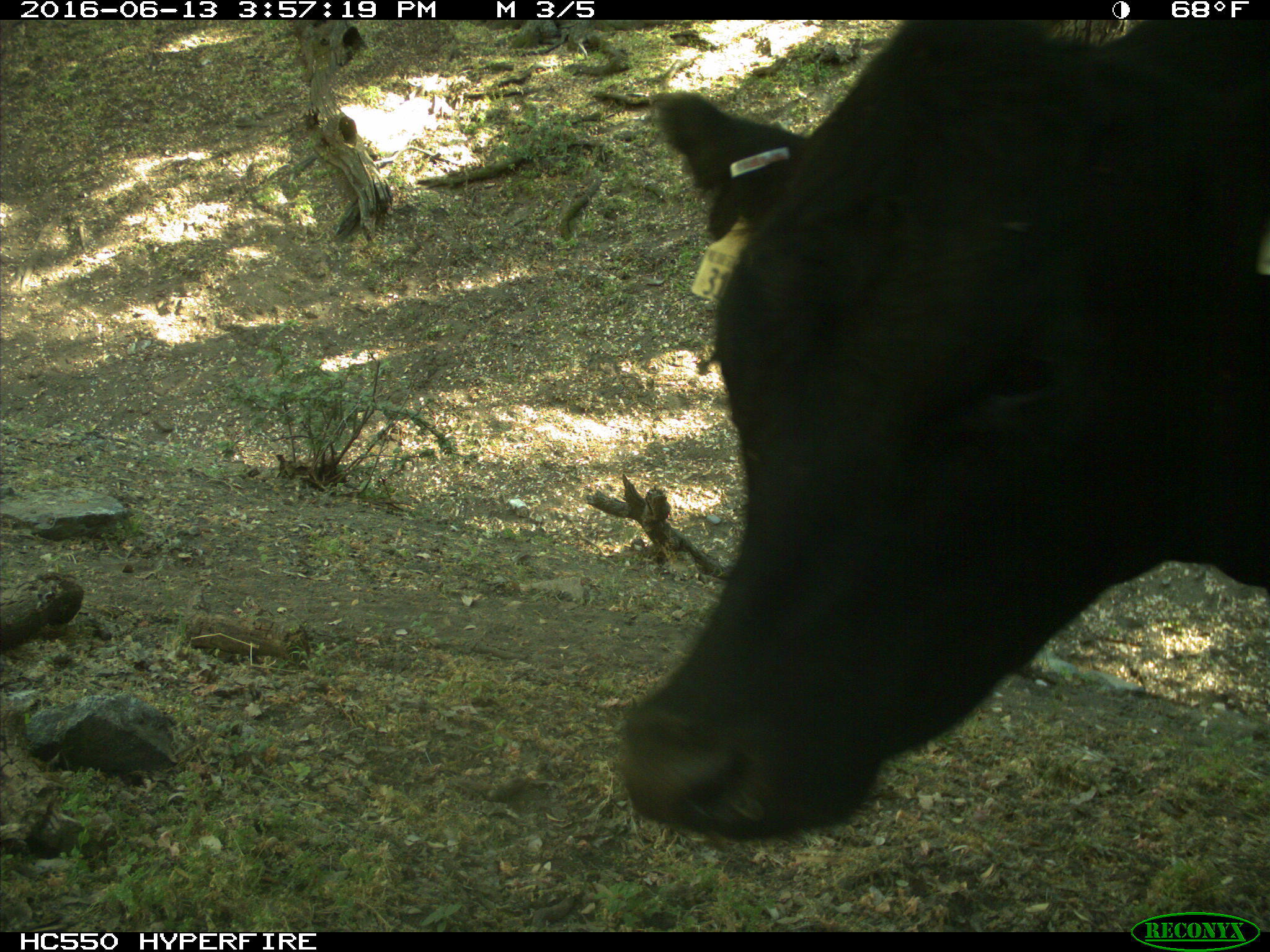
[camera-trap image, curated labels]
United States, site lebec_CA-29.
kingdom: Animalia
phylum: Chordata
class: Mammalia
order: Artiodactyla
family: Bovidae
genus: Bos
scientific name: Bos taurus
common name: domestic cow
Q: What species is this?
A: Bos taurus (domestic cow).